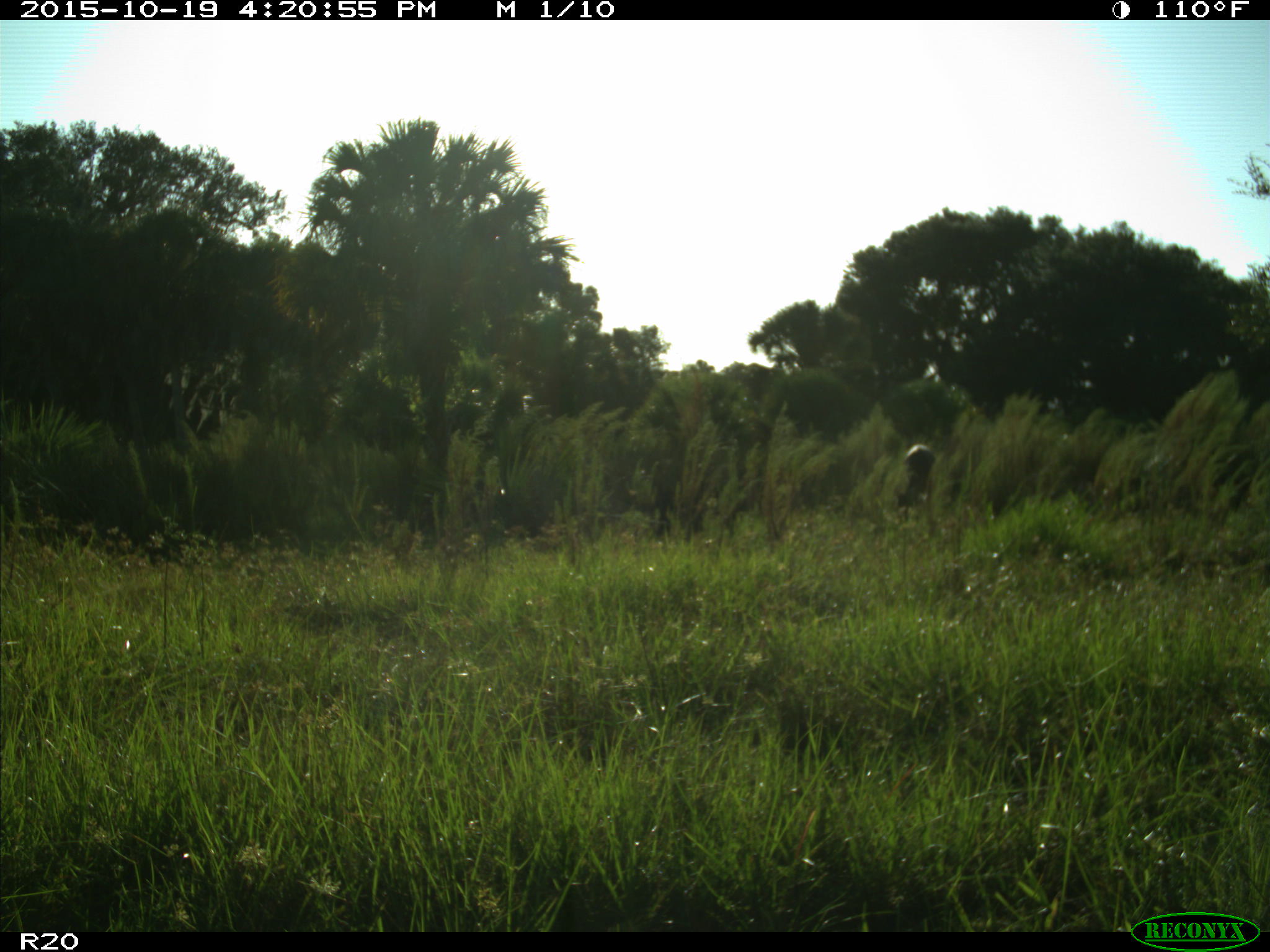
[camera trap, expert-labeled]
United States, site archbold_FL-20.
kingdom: Animalia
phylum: Chordata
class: Mammalia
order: Artiodactyla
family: Cervidae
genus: Odocoileus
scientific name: Odocoileus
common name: deer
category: unidentified deer